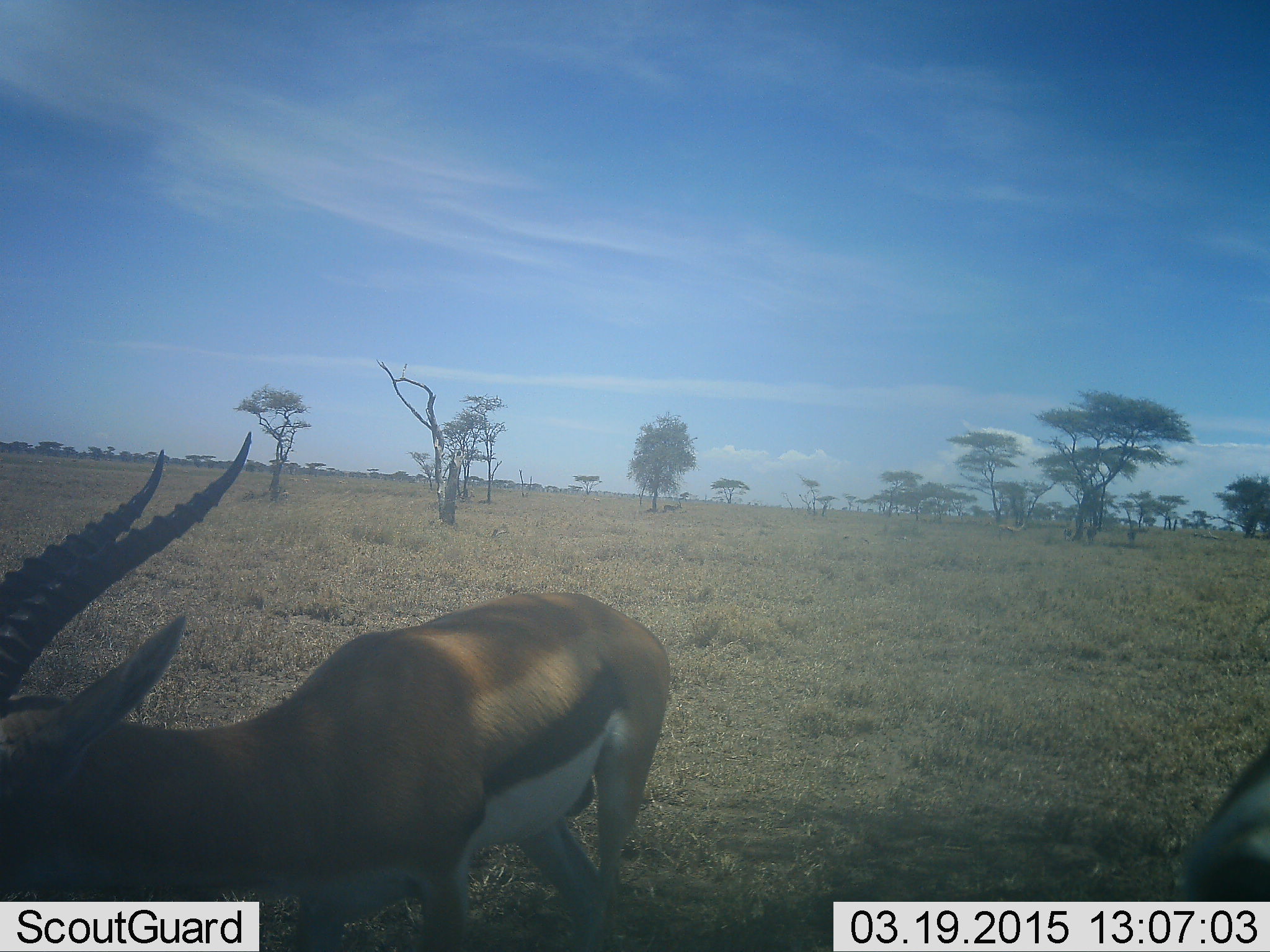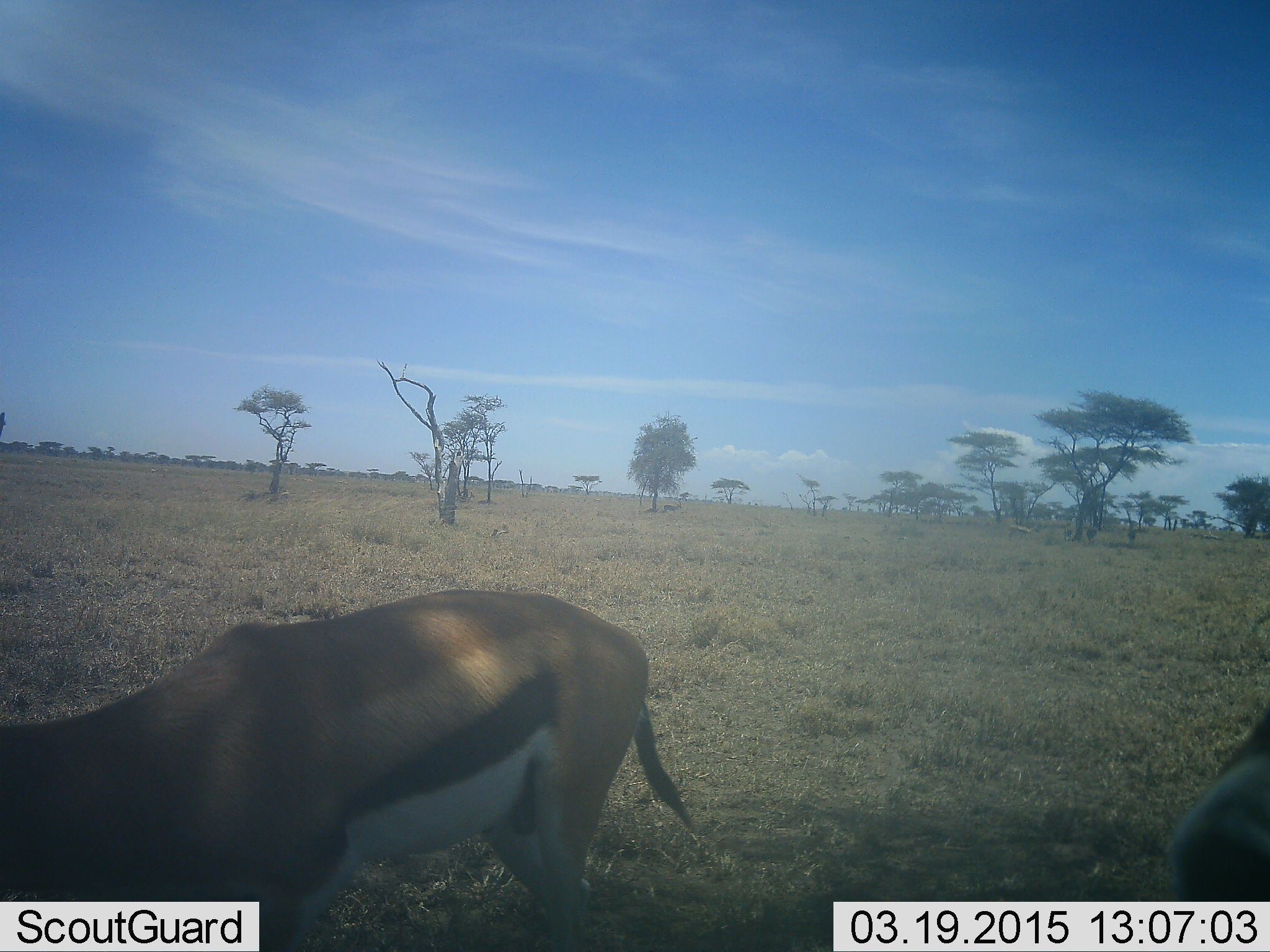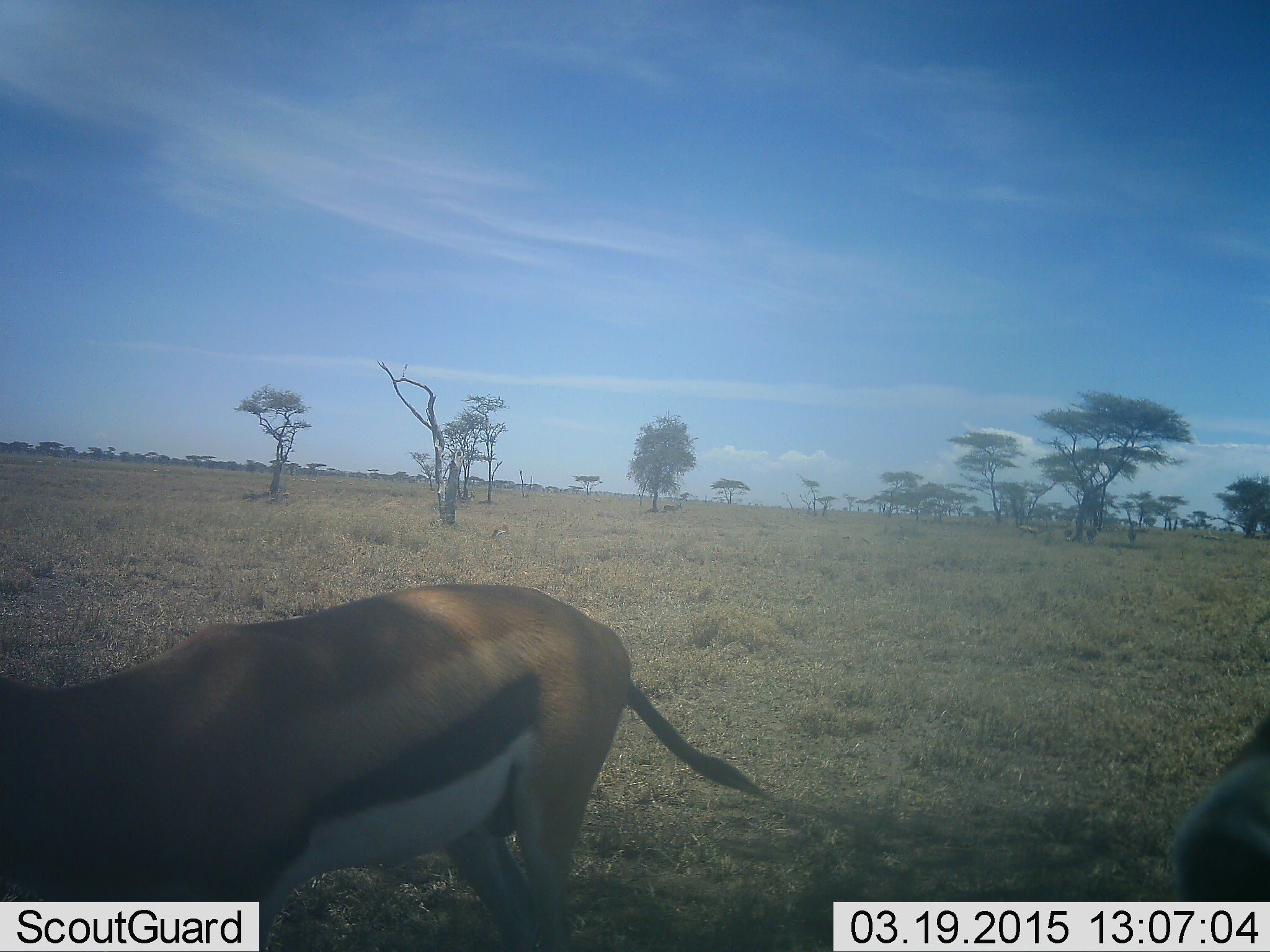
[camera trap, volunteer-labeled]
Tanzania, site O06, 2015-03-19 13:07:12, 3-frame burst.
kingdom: Animalia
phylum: Chordata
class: Mammalia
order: Artiodactyla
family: Bovidae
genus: Eudorcas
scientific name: Eudorcas thomsonii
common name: thomson's gazelle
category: gazellethomsons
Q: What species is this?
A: Gazellethomsons (thomson's gazelle) (Eudorcas thomsonii).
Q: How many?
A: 2.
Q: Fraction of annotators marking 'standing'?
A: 50%.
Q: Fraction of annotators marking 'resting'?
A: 0%.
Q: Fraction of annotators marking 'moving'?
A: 40%.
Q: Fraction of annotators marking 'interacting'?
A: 0%.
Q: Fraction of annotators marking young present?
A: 0%.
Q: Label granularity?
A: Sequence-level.